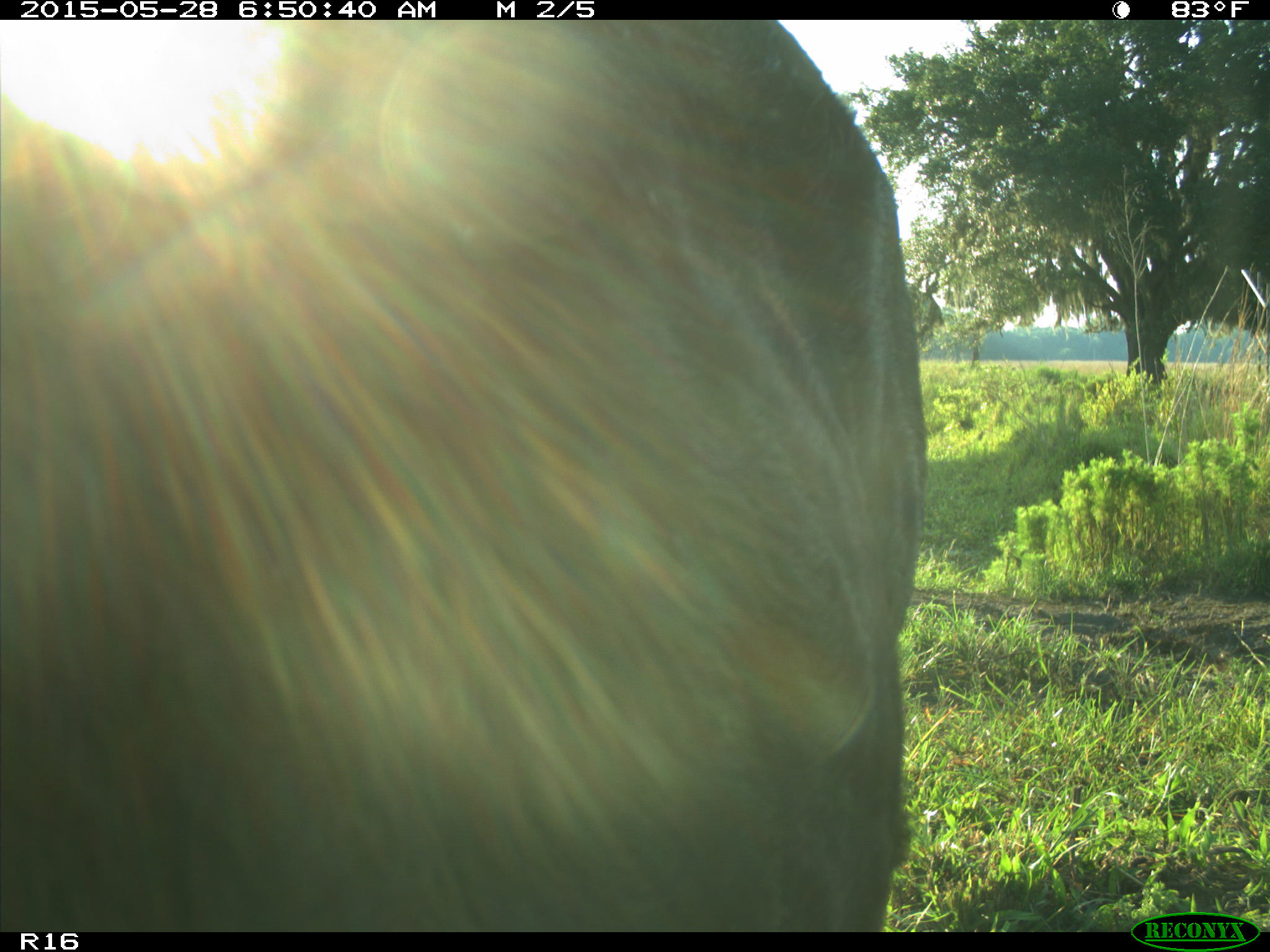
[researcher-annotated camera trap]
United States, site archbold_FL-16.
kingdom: Animalia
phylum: Chordata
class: Mammalia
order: Artiodactyla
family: Bovidae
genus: Bos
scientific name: Bos taurus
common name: domestic cow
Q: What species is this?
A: Bos taurus (domestic cow).